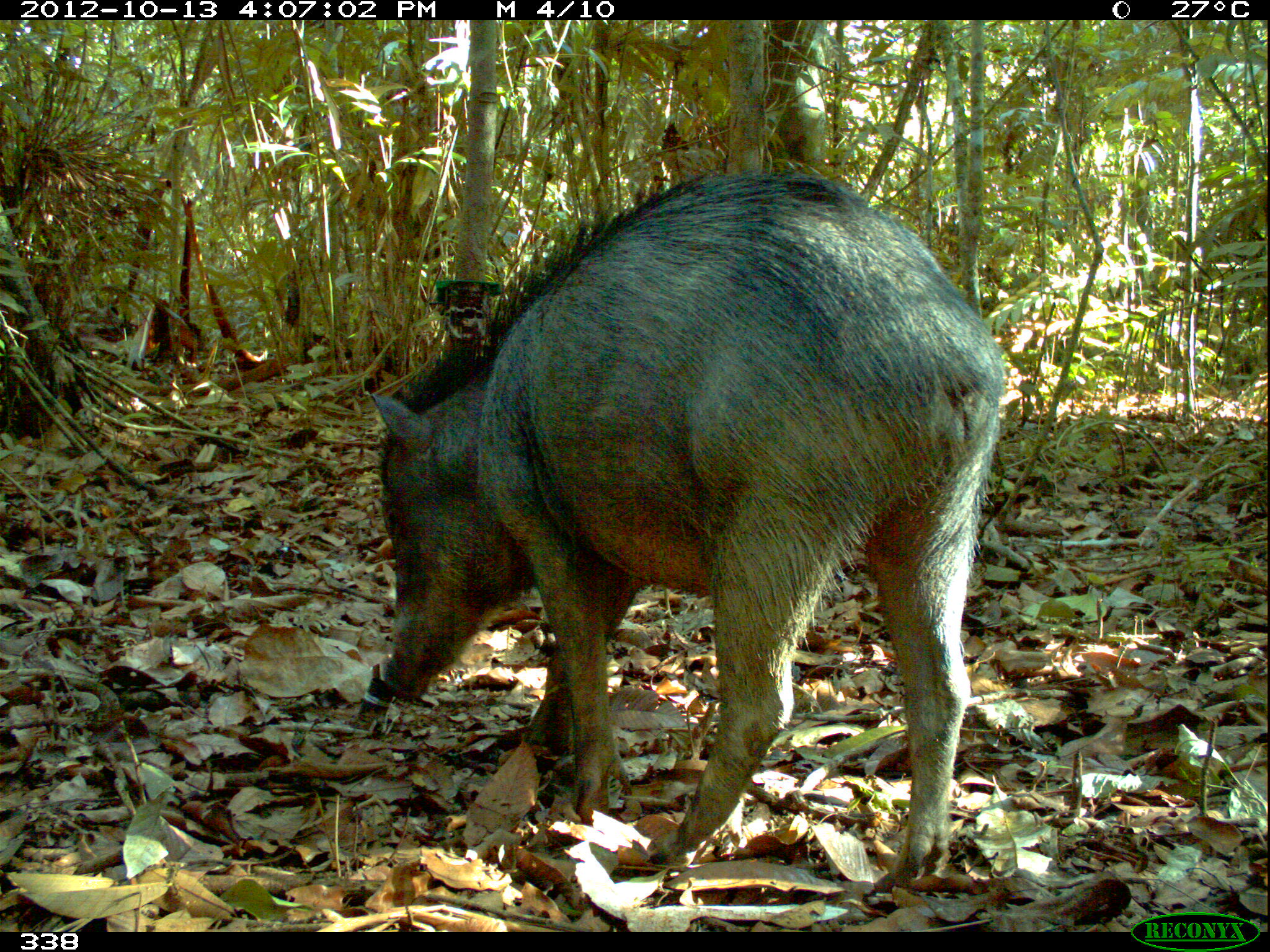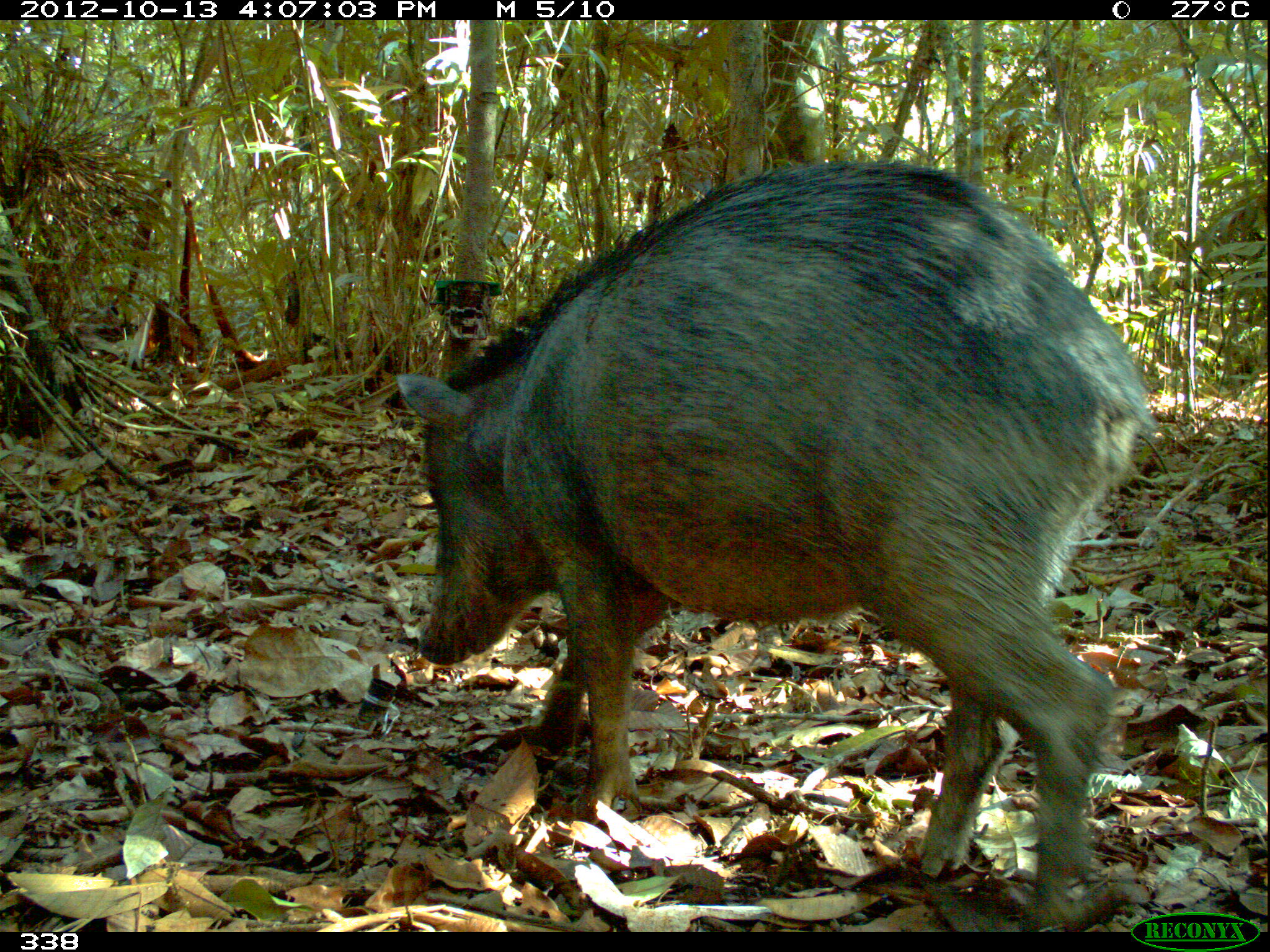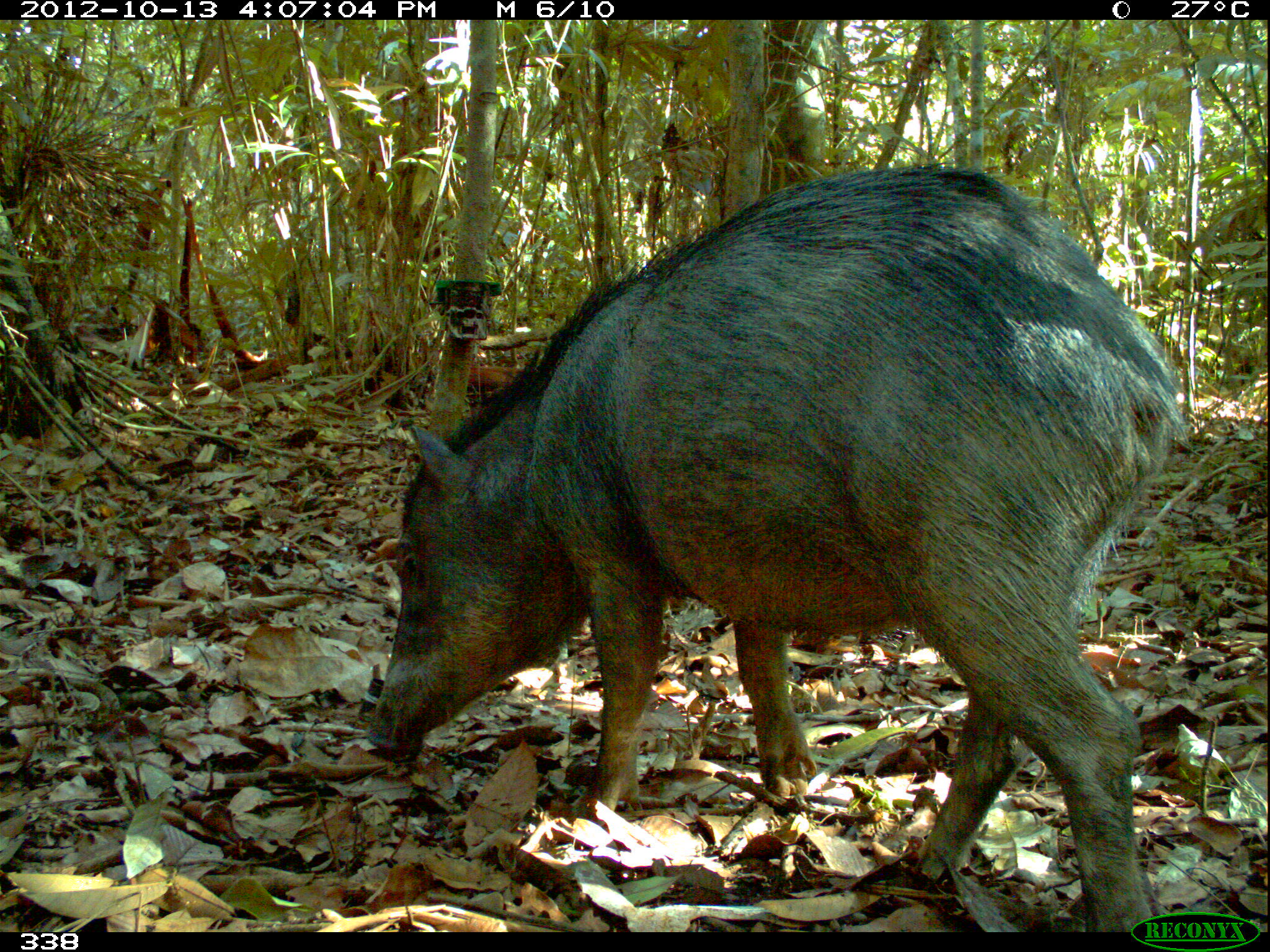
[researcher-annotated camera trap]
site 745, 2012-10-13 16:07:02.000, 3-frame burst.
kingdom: Animalia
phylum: Chordata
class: Mammalia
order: Artiodactyla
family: Tayassuidae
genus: Tayassu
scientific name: Tayassu pecari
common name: white-lipped peccary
Tayassu pecari (white-lipped peccary).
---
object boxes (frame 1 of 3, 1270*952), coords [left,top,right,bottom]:
tayassu pecari: [368,163,1010,881]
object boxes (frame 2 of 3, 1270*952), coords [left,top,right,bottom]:
tayassu pecari: [393,154,1148,931]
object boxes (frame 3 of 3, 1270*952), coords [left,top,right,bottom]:
tayassu pecari: [360,158,1190,931]